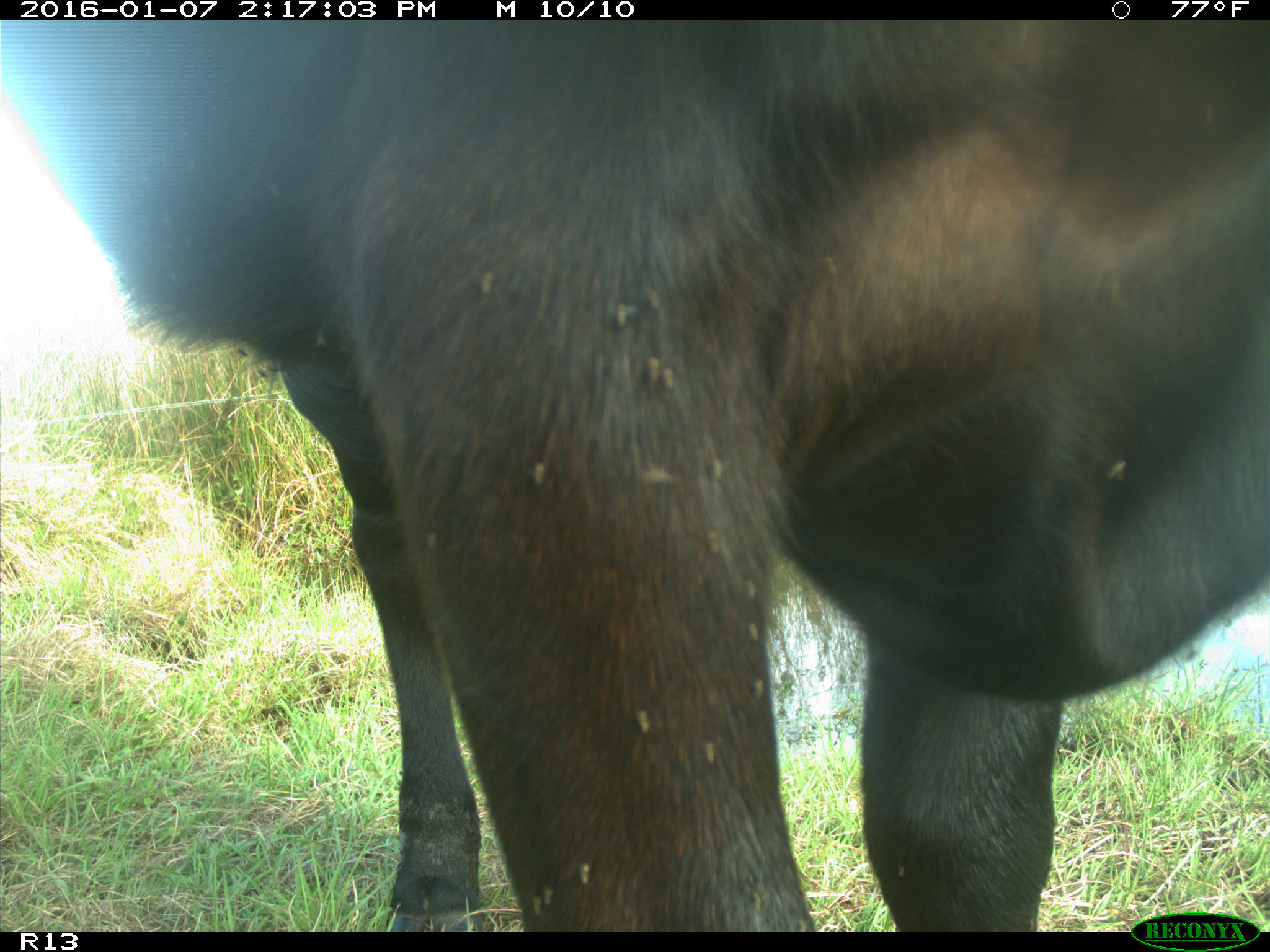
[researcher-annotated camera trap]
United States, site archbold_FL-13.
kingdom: Animalia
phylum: Chordata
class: Mammalia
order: Artiodactyla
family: Bovidae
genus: Bos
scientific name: Bos taurus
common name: domestic cow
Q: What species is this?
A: Bos taurus (domestic cow).